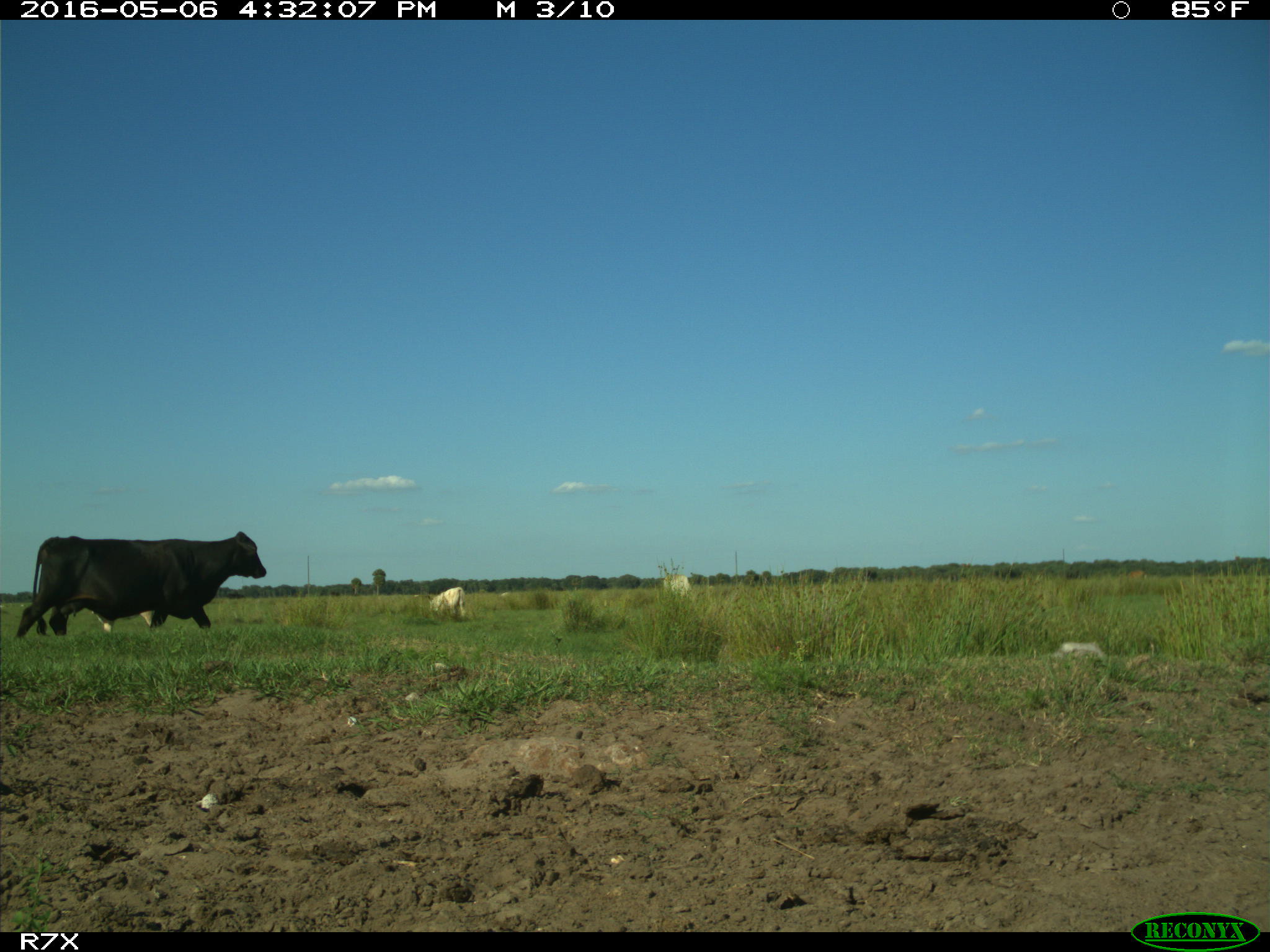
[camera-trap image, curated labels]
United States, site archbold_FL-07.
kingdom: Animalia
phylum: Chordata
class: Mammalia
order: Artiodactyla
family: Bovidae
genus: Bos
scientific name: Bos taurus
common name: domestic cow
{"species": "Bos taurus (domestic cow)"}